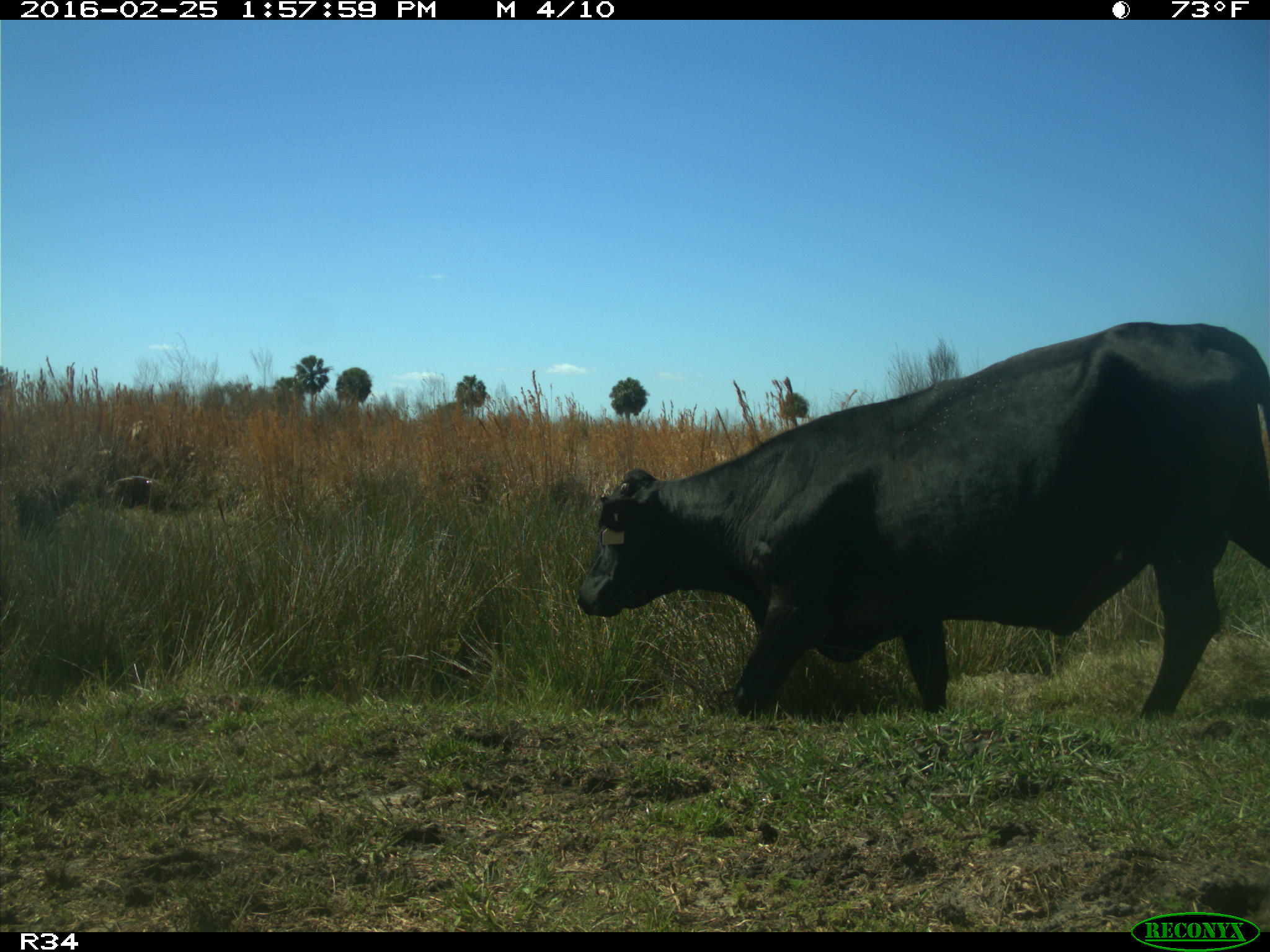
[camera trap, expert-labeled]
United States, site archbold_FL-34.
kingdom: Animalia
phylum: Chordata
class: Mammalia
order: Artiodactyla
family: Bovidae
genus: Bos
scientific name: Bos taurus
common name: domestic cow